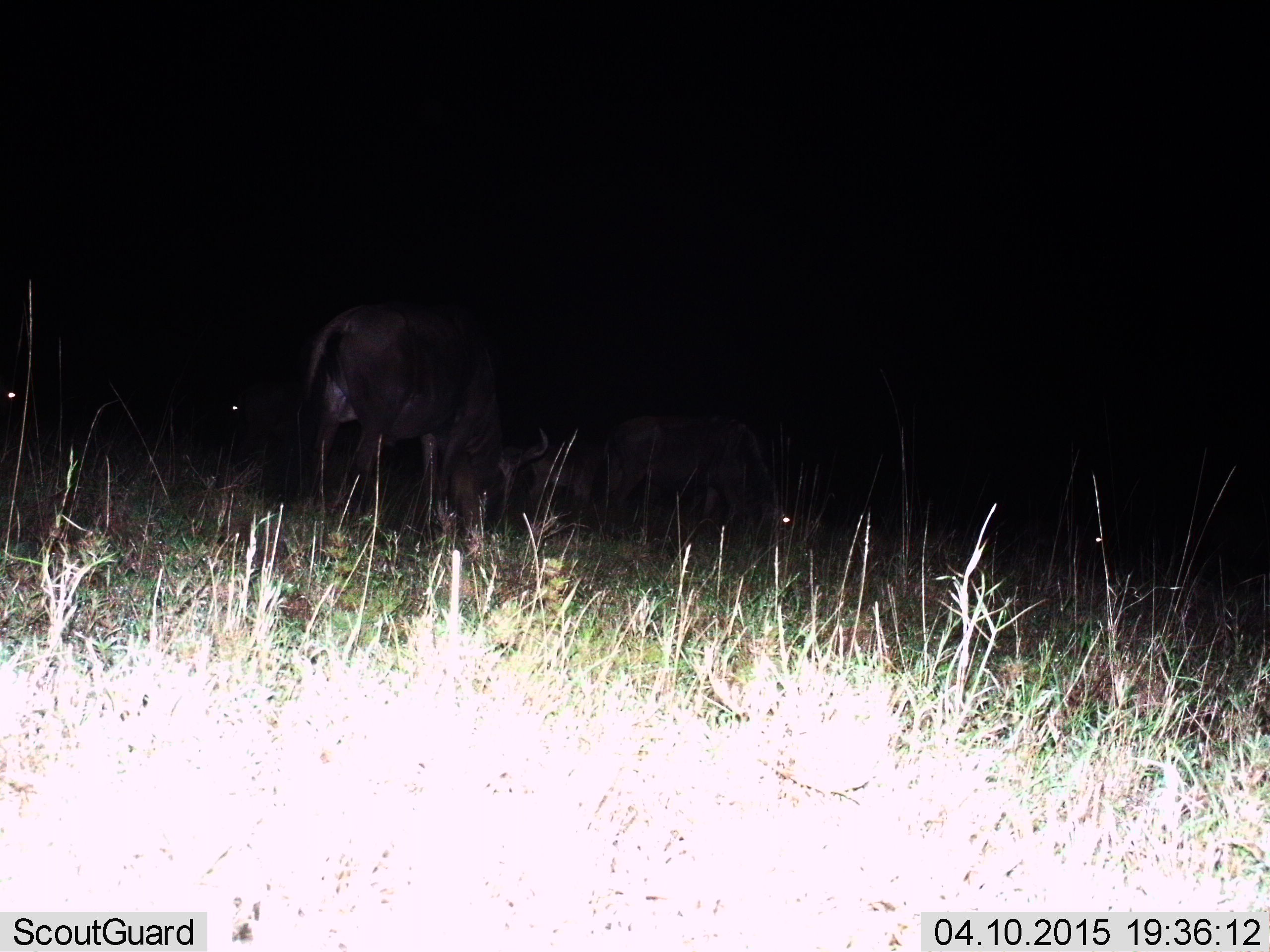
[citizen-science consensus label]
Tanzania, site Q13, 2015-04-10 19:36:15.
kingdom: Animalia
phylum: Chordata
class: Mammalia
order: Artiodactyla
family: Bovidae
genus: Connochaetes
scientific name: Connochaetes taurinus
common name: blue wildebeest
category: wildebeest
Wildebeest (blue wildebeest) (Connochaetes taurinus), count 2. Behavior (volunteer vote fractions): standing 40%, resting 0%, moving 10%, interacting 0%. Young present (vote fraction): 0%. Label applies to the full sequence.